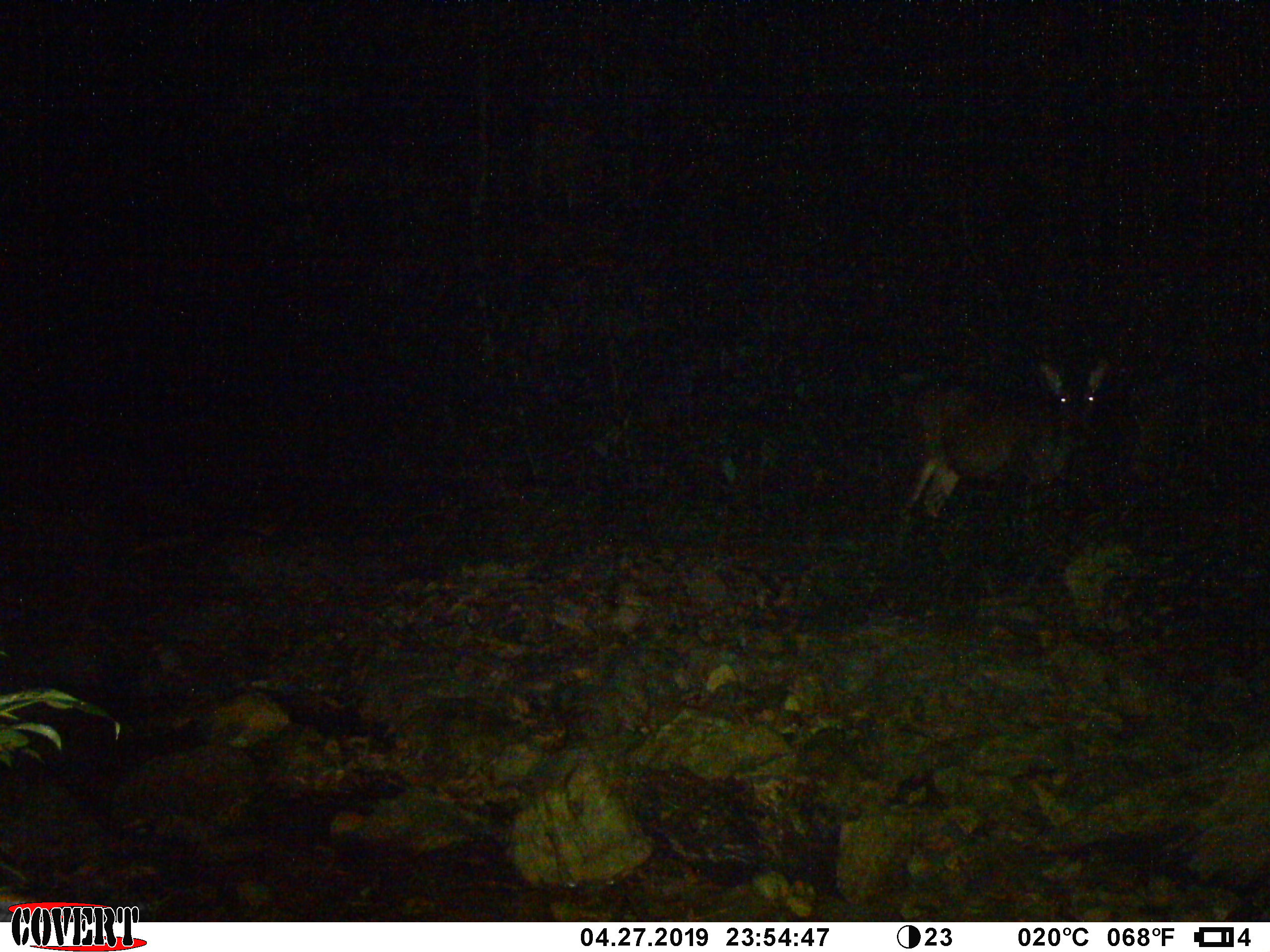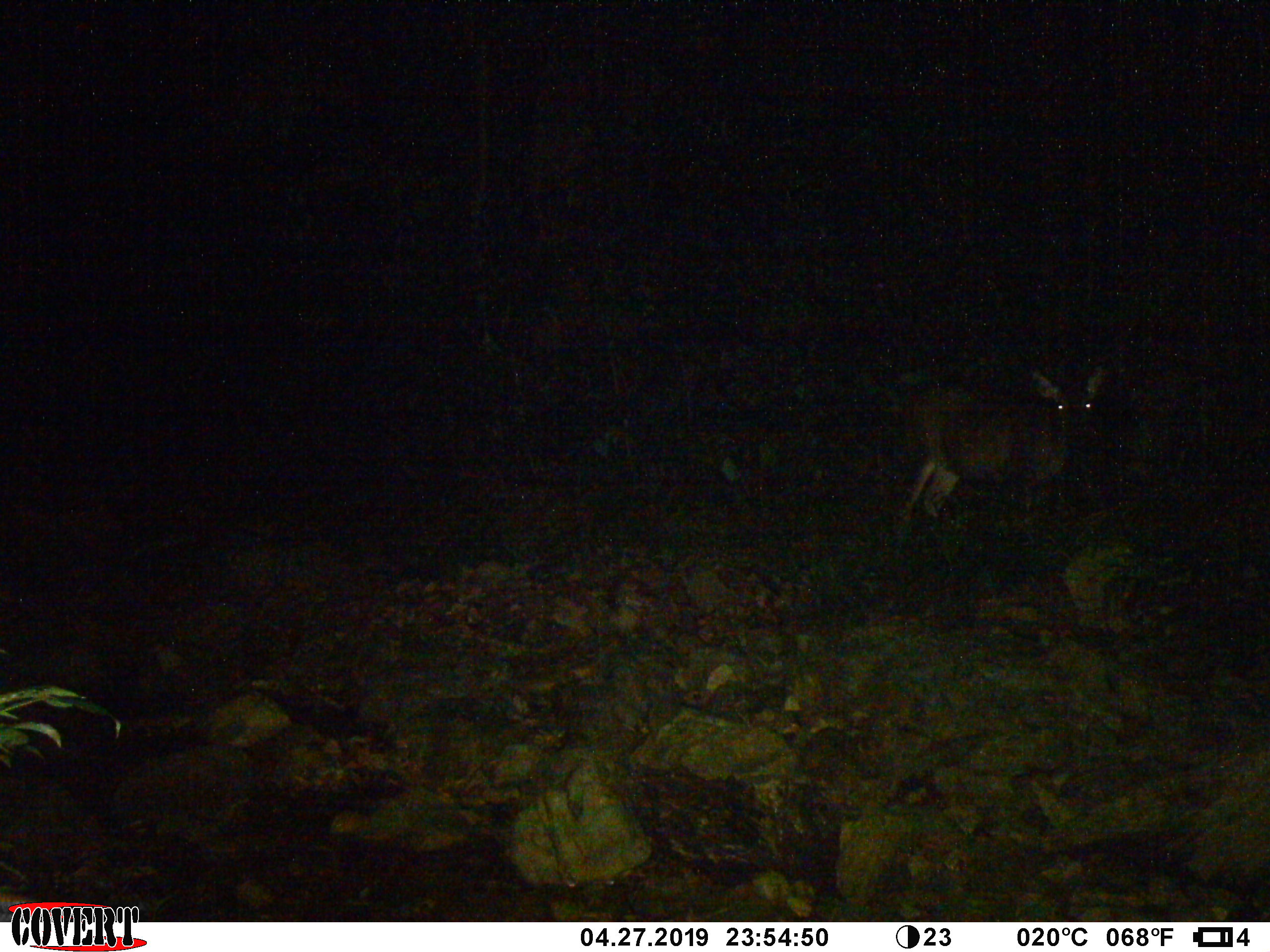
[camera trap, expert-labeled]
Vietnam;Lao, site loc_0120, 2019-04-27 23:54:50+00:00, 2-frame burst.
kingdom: Animalia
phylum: Chordata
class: Mammalia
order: Artiodactyla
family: Cervidae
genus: Rusa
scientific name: Rusa unicolor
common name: sambar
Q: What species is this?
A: Sambar (Rusa unicolor).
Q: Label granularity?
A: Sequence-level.